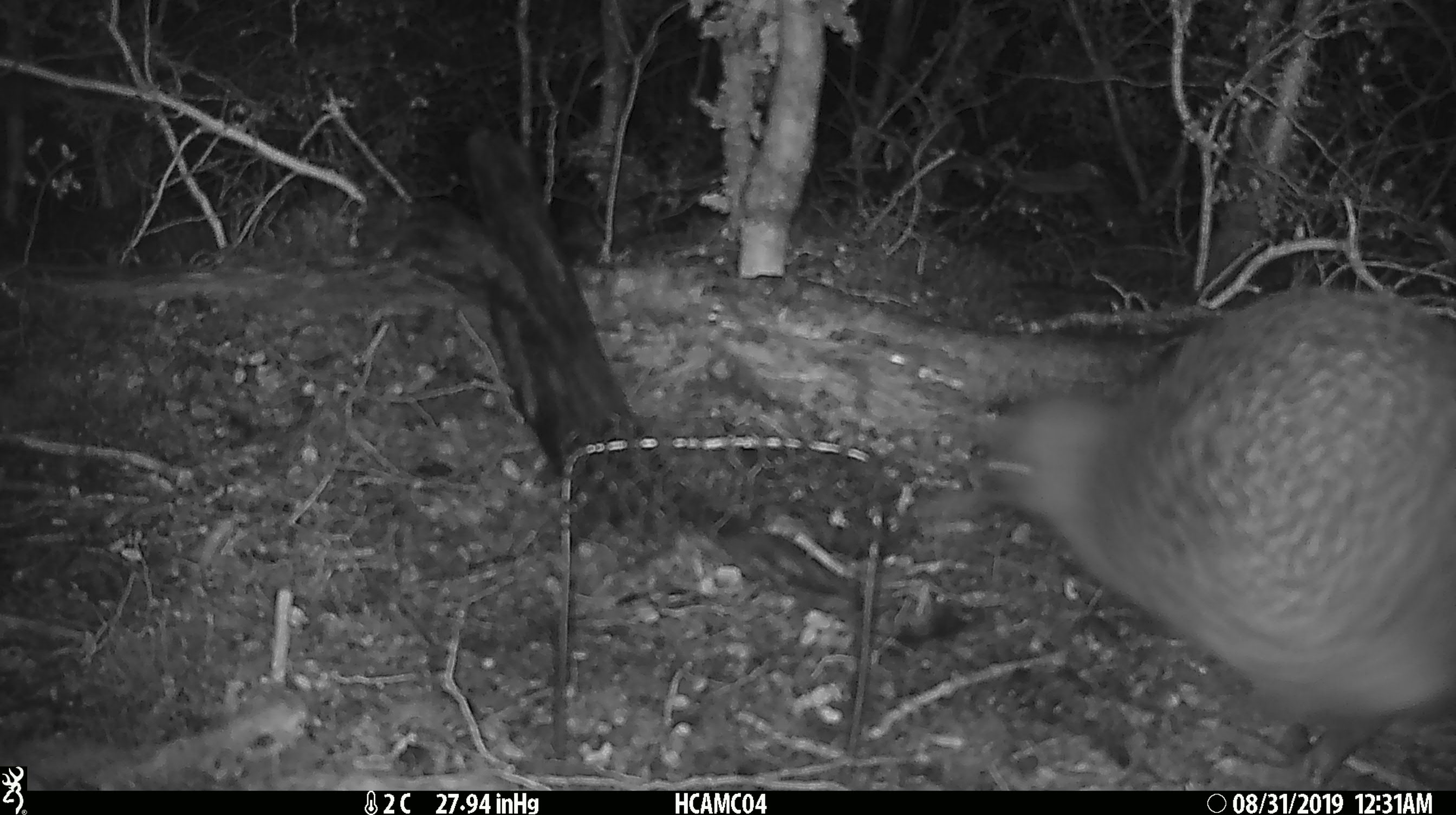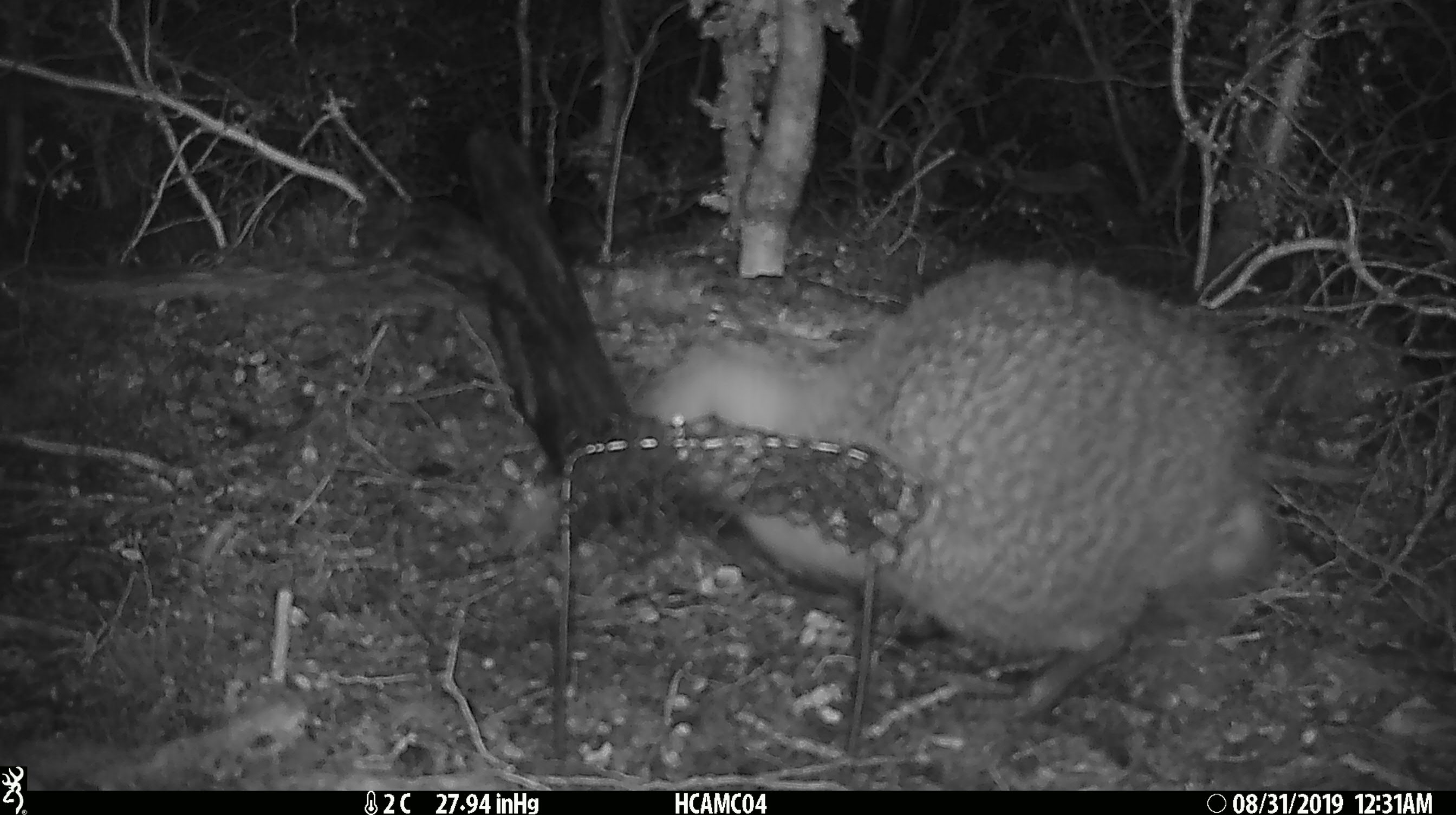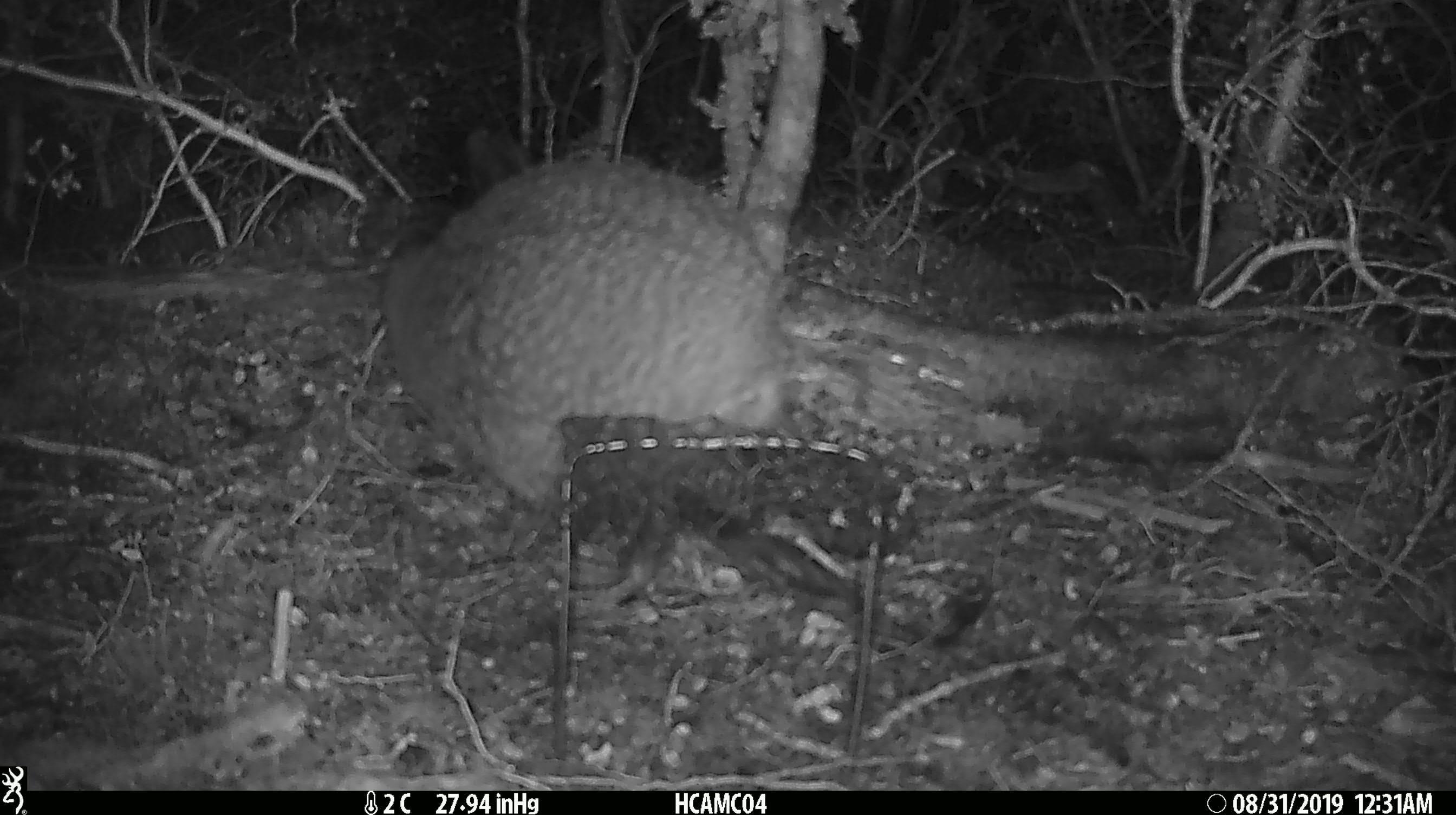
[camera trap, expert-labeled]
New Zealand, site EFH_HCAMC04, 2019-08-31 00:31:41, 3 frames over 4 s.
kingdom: Animalia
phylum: Chordata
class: Aves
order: Apterygiformes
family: Apterygidae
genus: Apteryx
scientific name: Apteryx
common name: kiwi